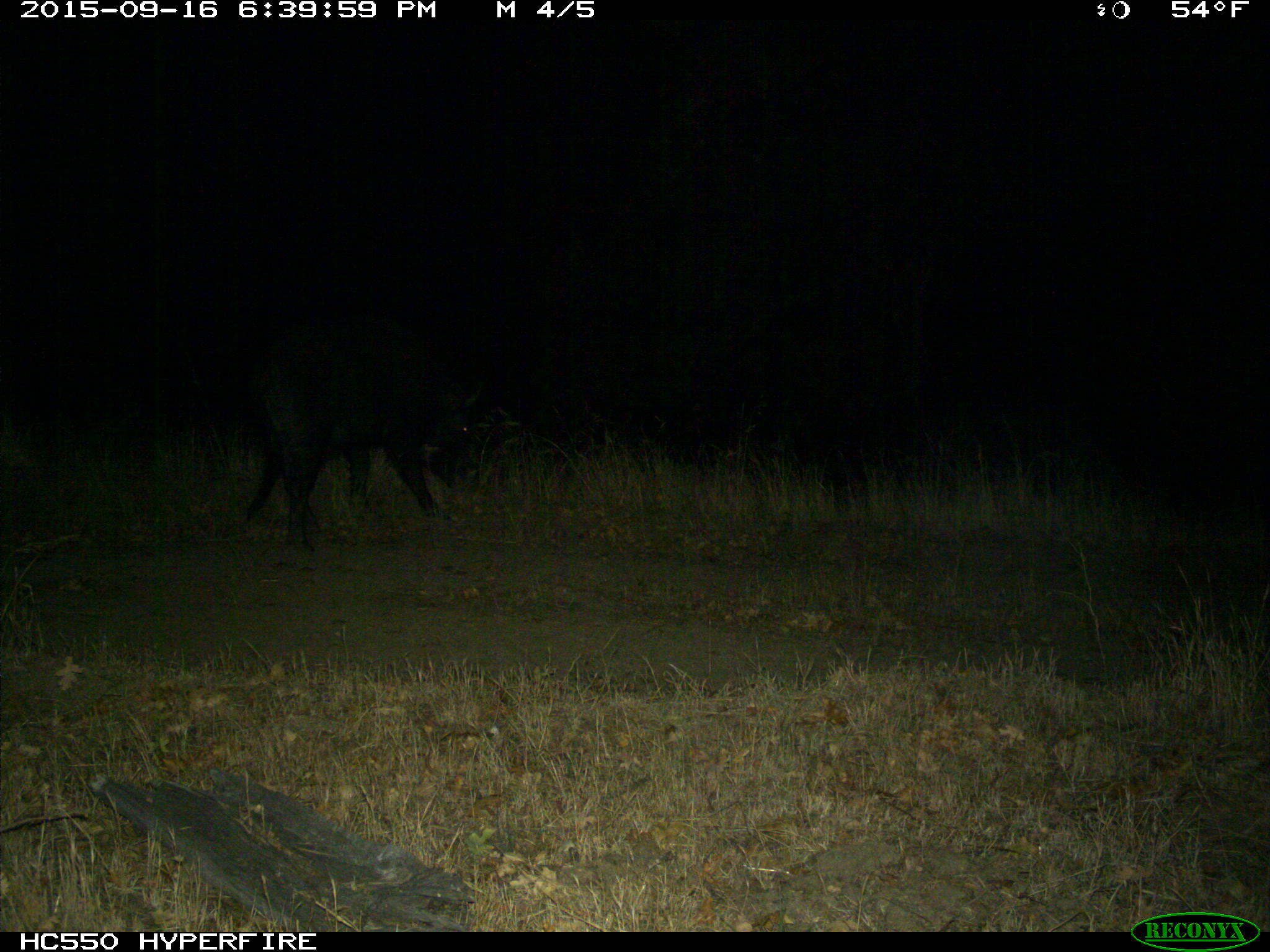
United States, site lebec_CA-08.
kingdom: Animalia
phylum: Chordata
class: Mammalia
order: Artiodactyla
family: Suidae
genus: Sus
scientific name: Sus scrofa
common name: wild boar